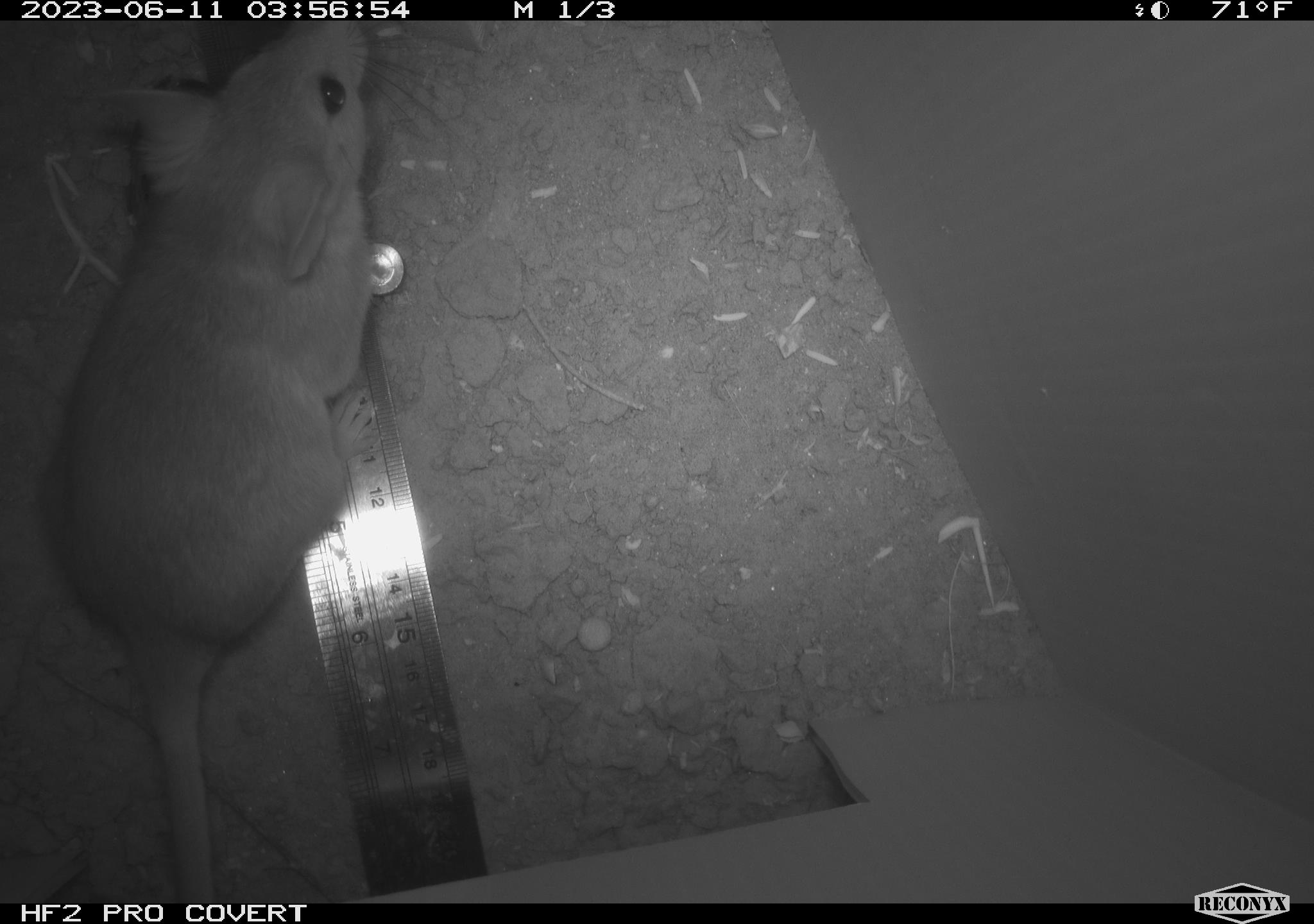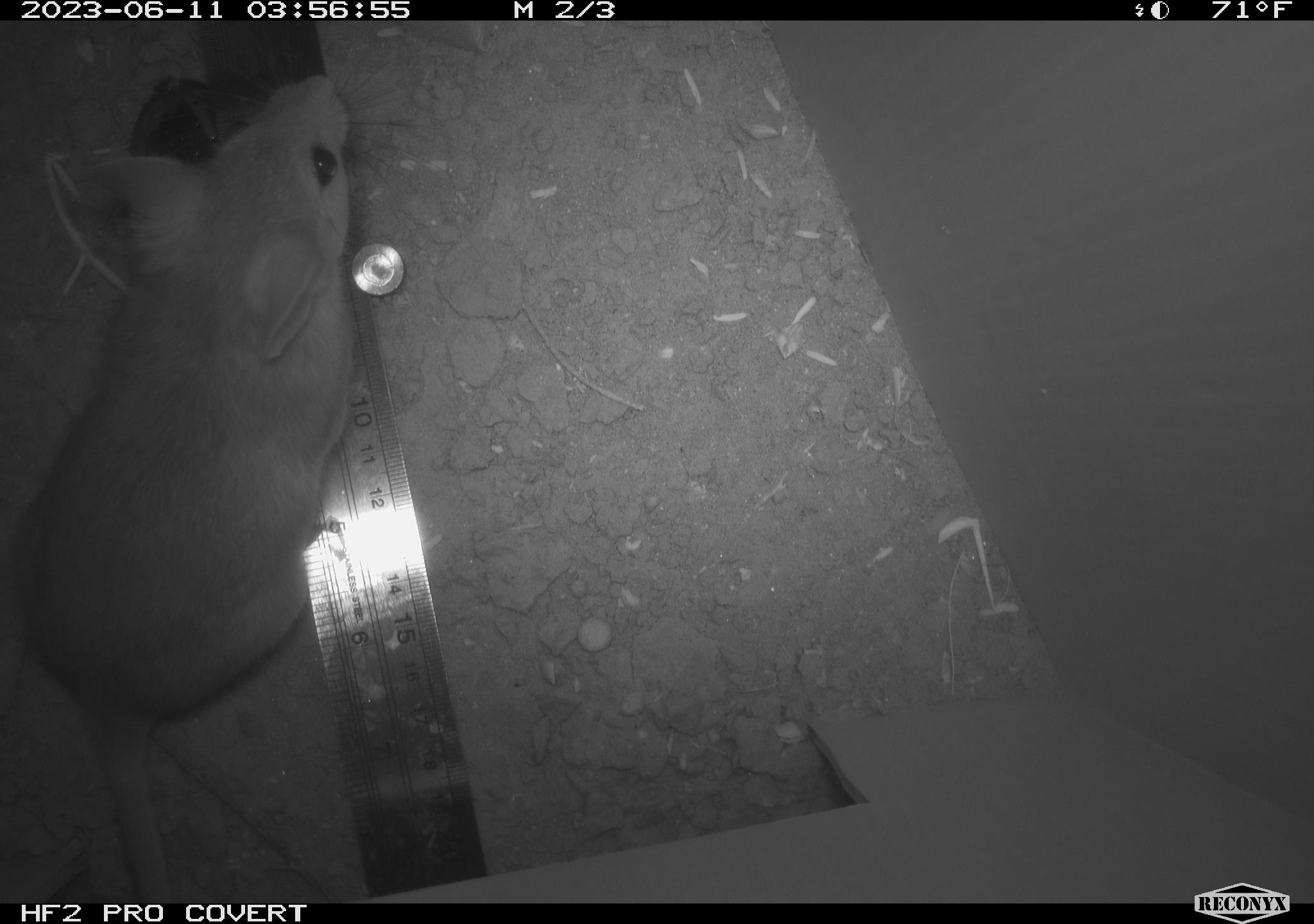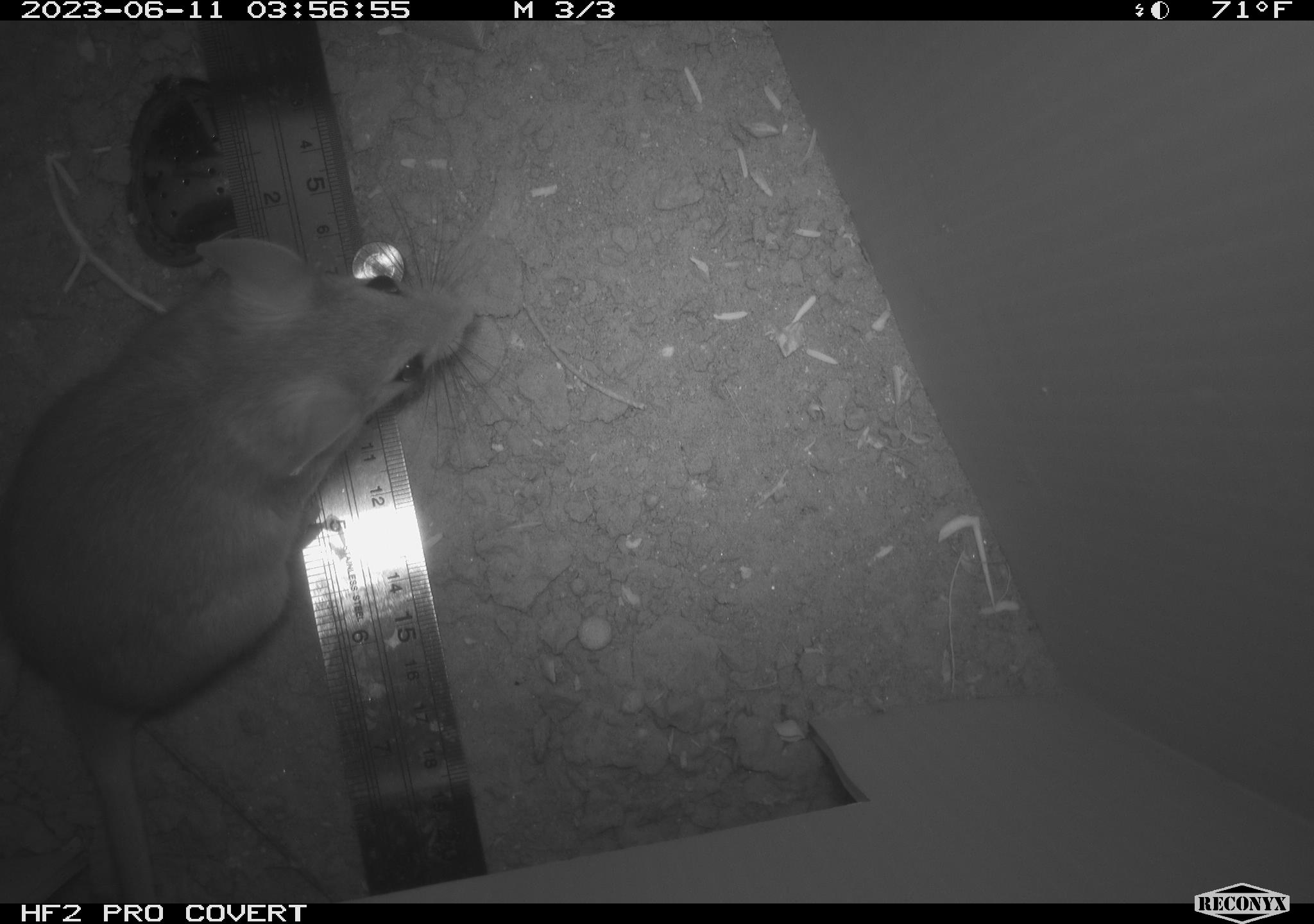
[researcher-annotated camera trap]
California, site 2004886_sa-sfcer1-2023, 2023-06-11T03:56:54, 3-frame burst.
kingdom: Animalia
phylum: Chordata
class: Mammalia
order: Rodentia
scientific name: Rodentia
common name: mouse species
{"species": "mouse species (Rodentia)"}